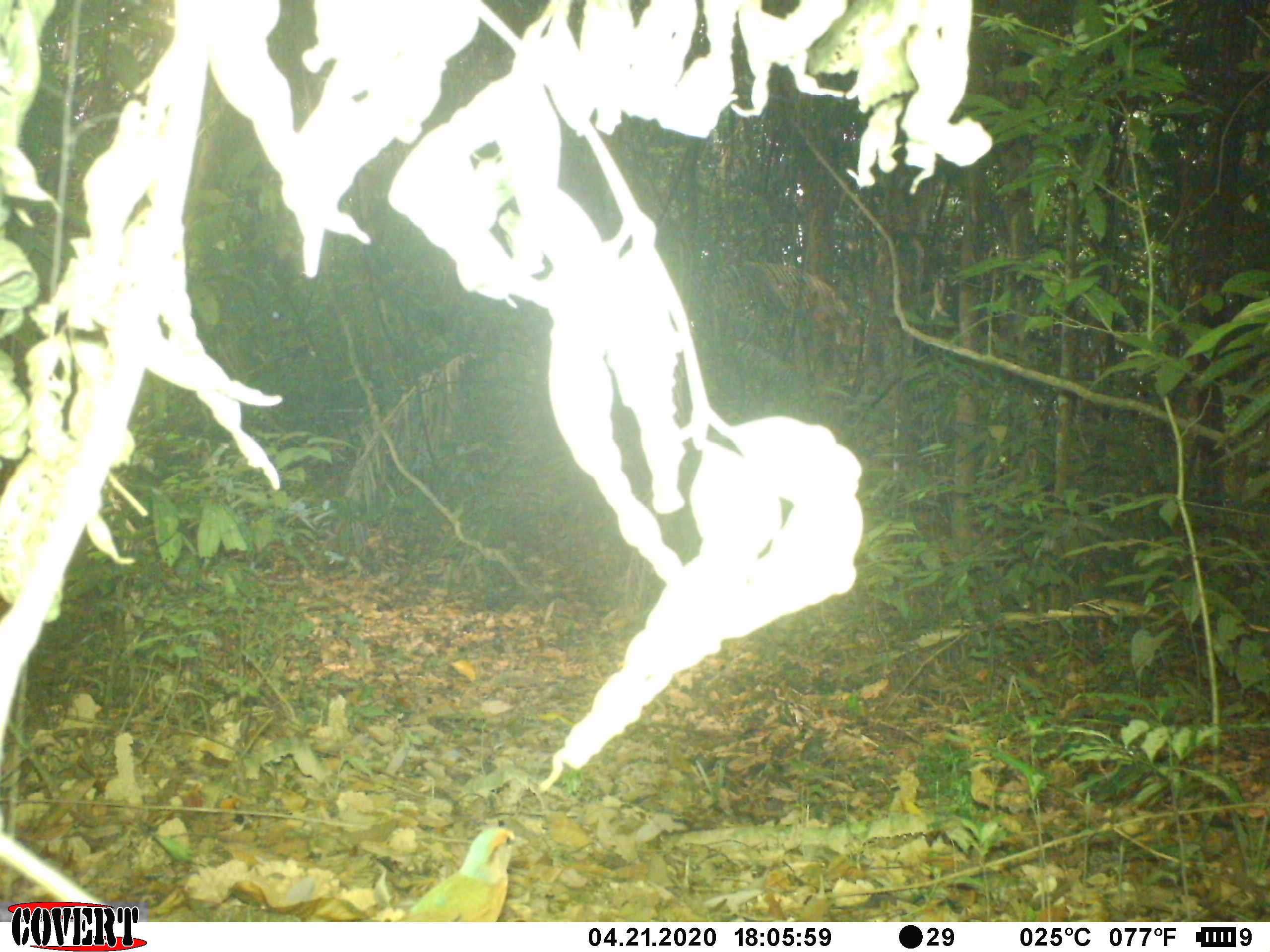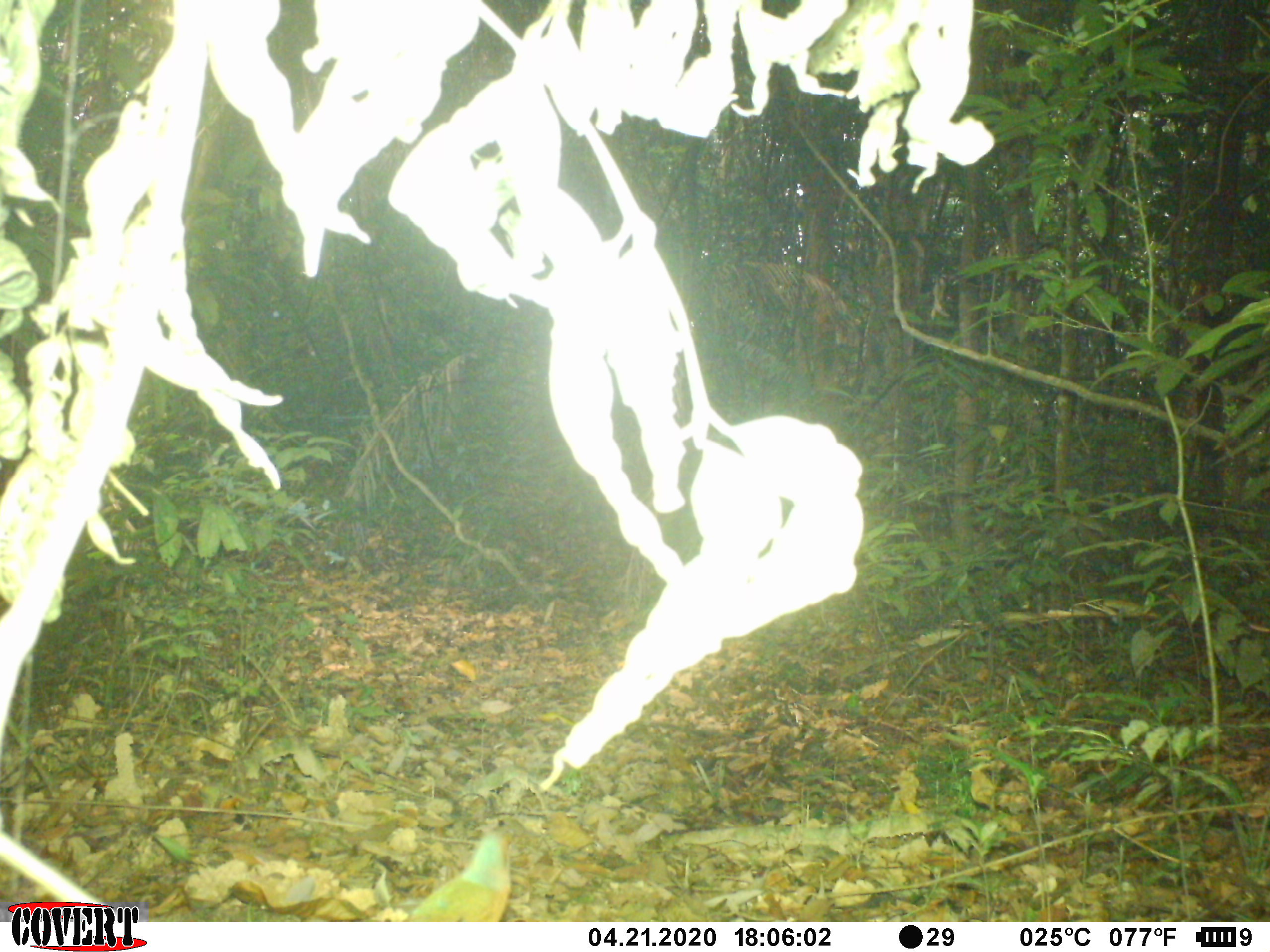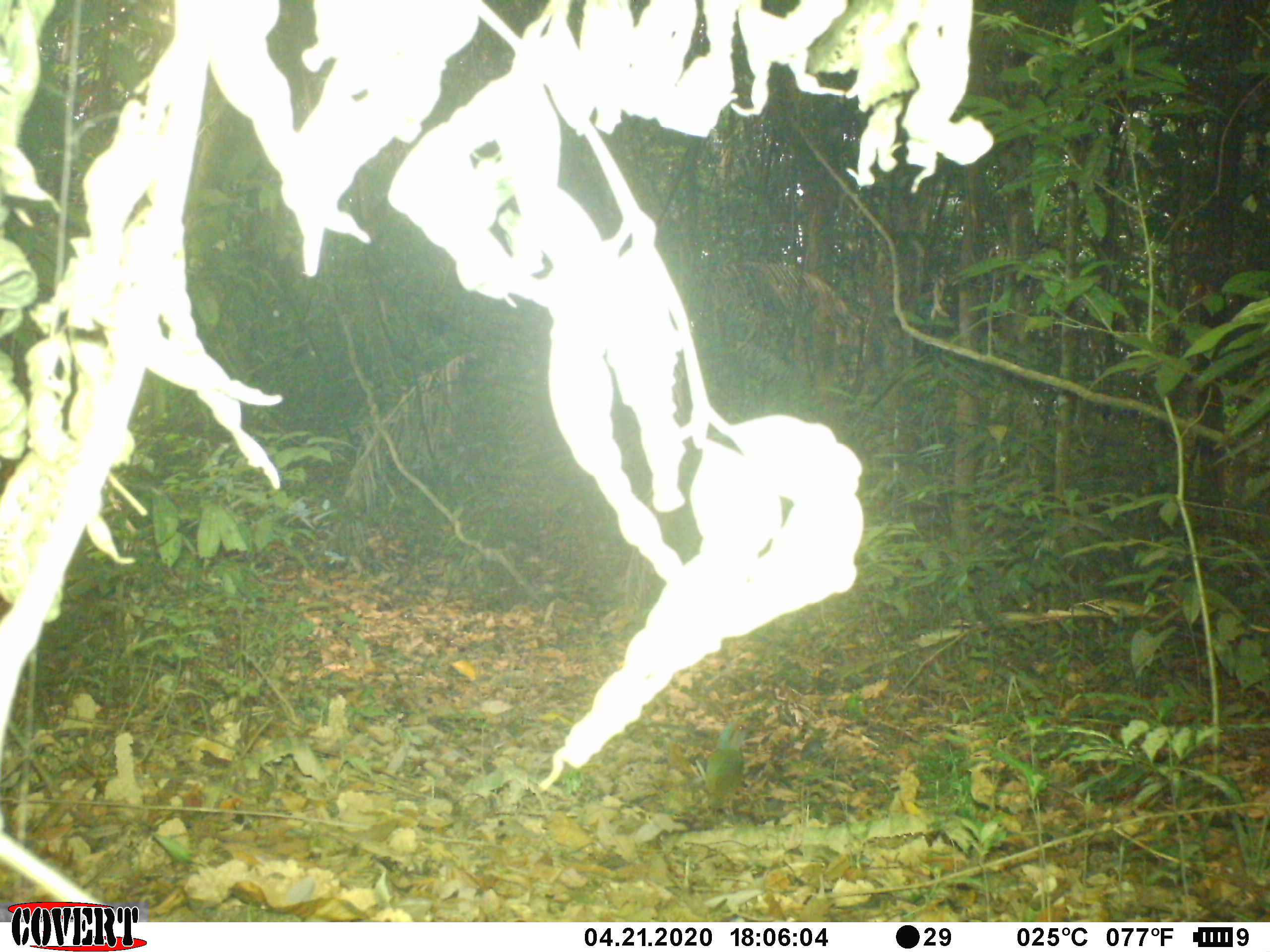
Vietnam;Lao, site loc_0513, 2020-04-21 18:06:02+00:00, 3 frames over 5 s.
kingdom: Animalia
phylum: Chordata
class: Aves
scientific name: Aves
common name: bird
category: unidentified bird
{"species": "unidentified bird (bird) (Aves)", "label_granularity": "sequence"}